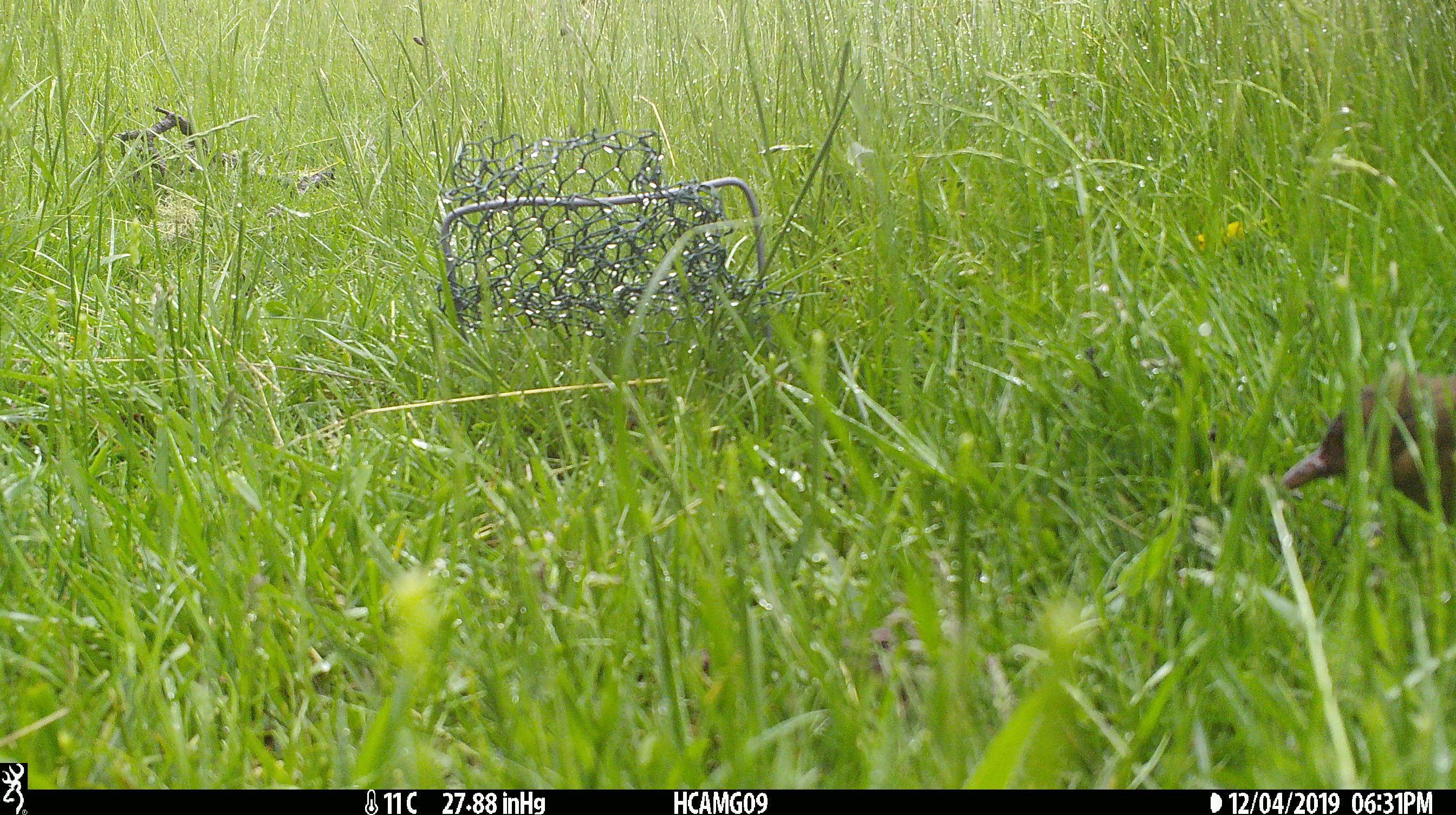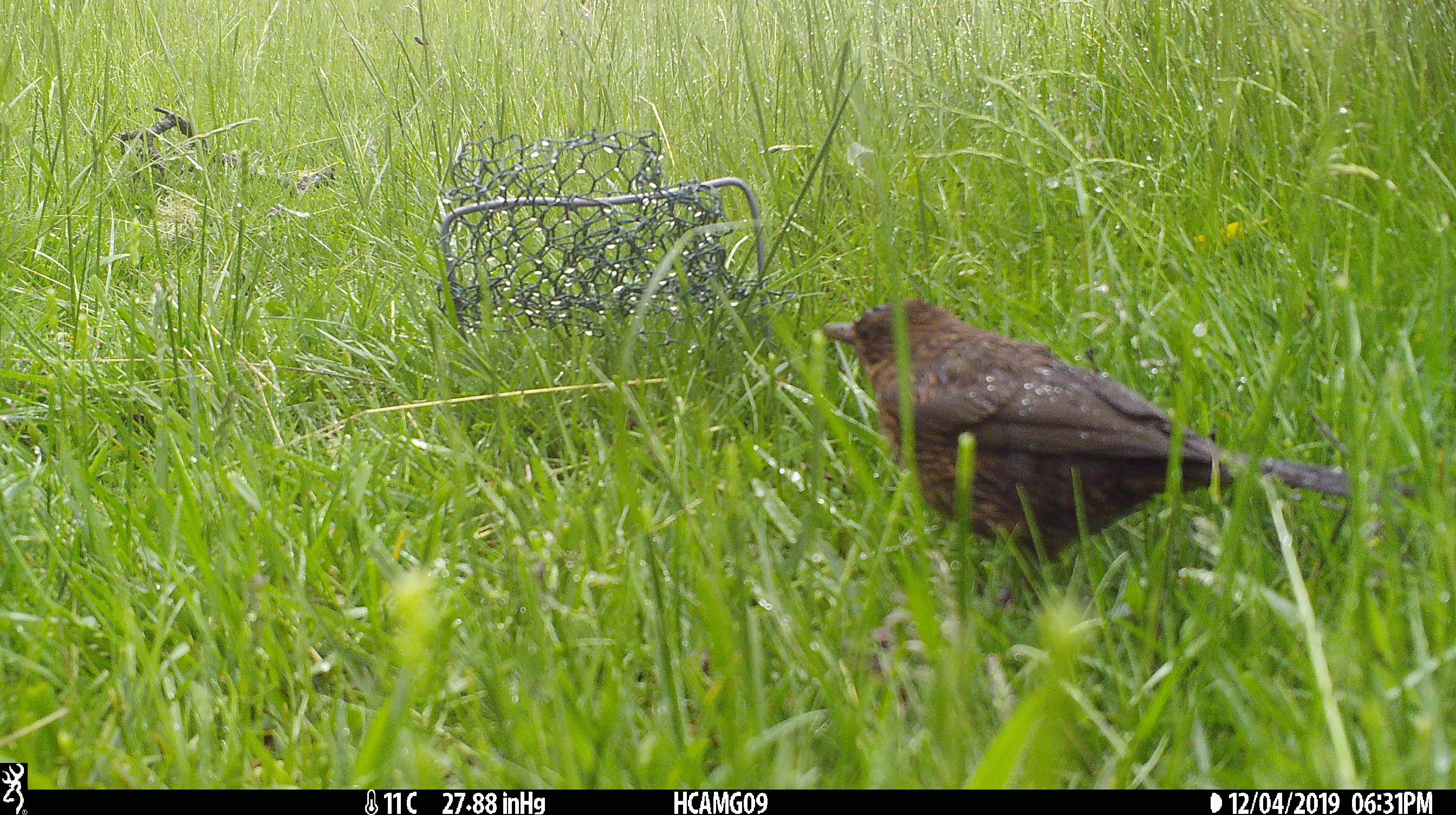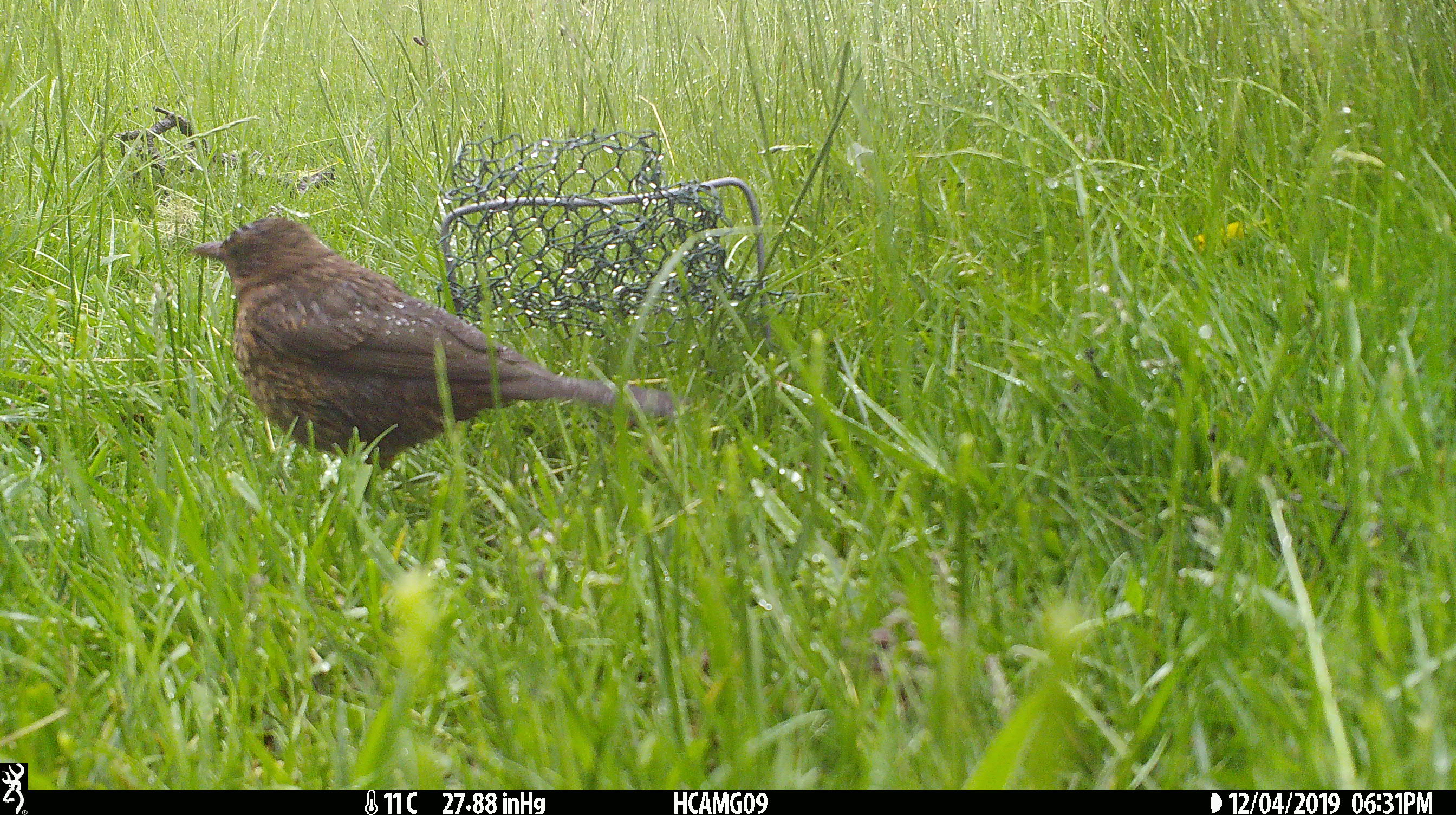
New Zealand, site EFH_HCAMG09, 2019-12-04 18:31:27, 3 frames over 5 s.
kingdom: Animalia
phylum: Chordata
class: Aves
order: Passeriformes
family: Turdidae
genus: Turdus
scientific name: Turdus merula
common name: eurasian blackbird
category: blackbird